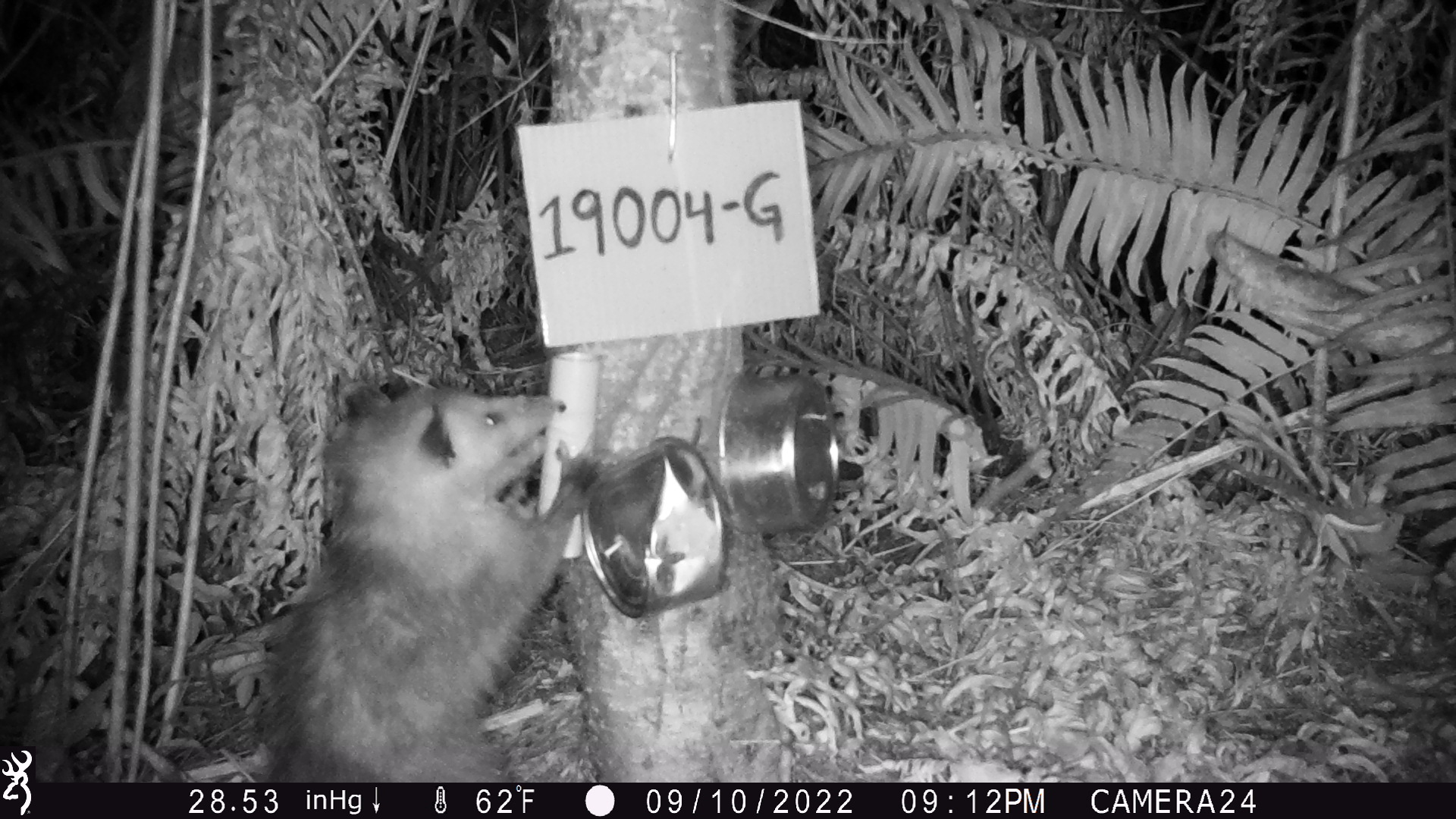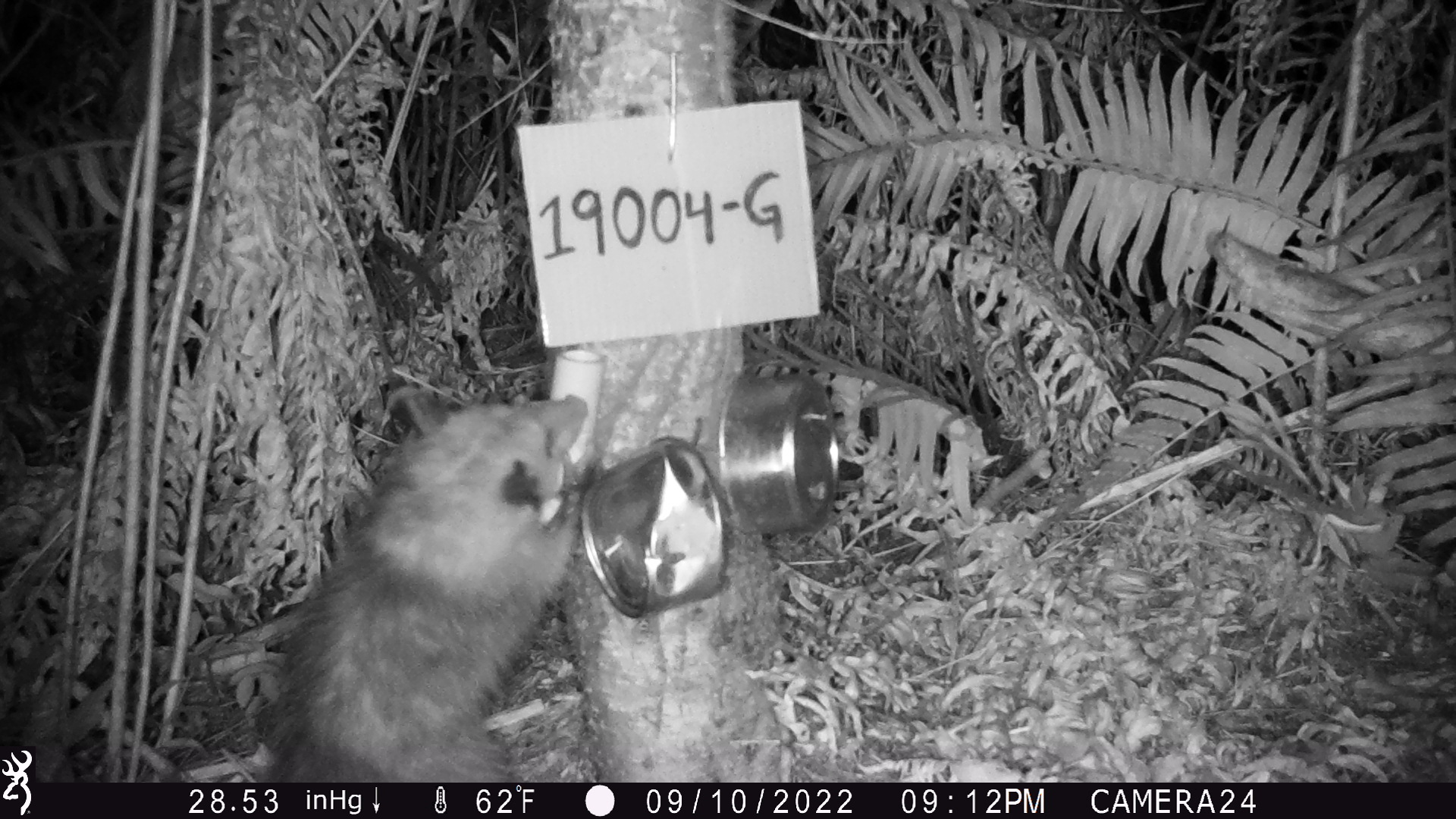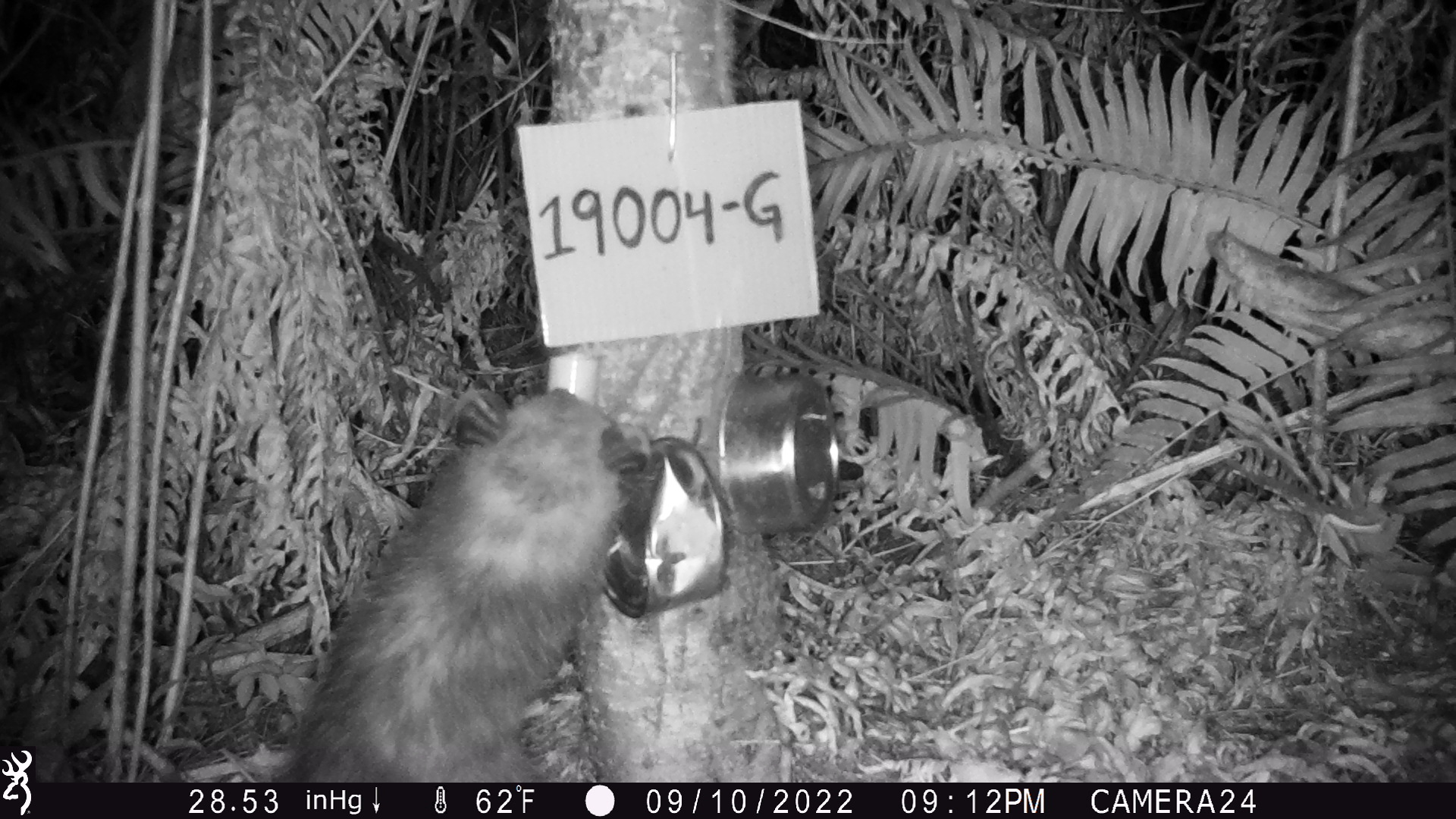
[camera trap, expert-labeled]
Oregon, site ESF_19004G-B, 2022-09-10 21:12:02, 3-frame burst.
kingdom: Animalia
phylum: Chordata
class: Mammalia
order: Didelphimorphia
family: Didelphidae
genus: Didelphis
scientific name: Didelphis virginiana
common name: virginia opossum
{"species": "virginia opossum (Didelphis virginiana)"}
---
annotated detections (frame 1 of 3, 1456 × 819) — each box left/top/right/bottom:
virginia opossum: 244/358/618/782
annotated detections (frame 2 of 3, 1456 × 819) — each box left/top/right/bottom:
virginia opossum: 264/369/599/781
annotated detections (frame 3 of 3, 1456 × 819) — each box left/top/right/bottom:
virginia opossum: 288/367/653/780